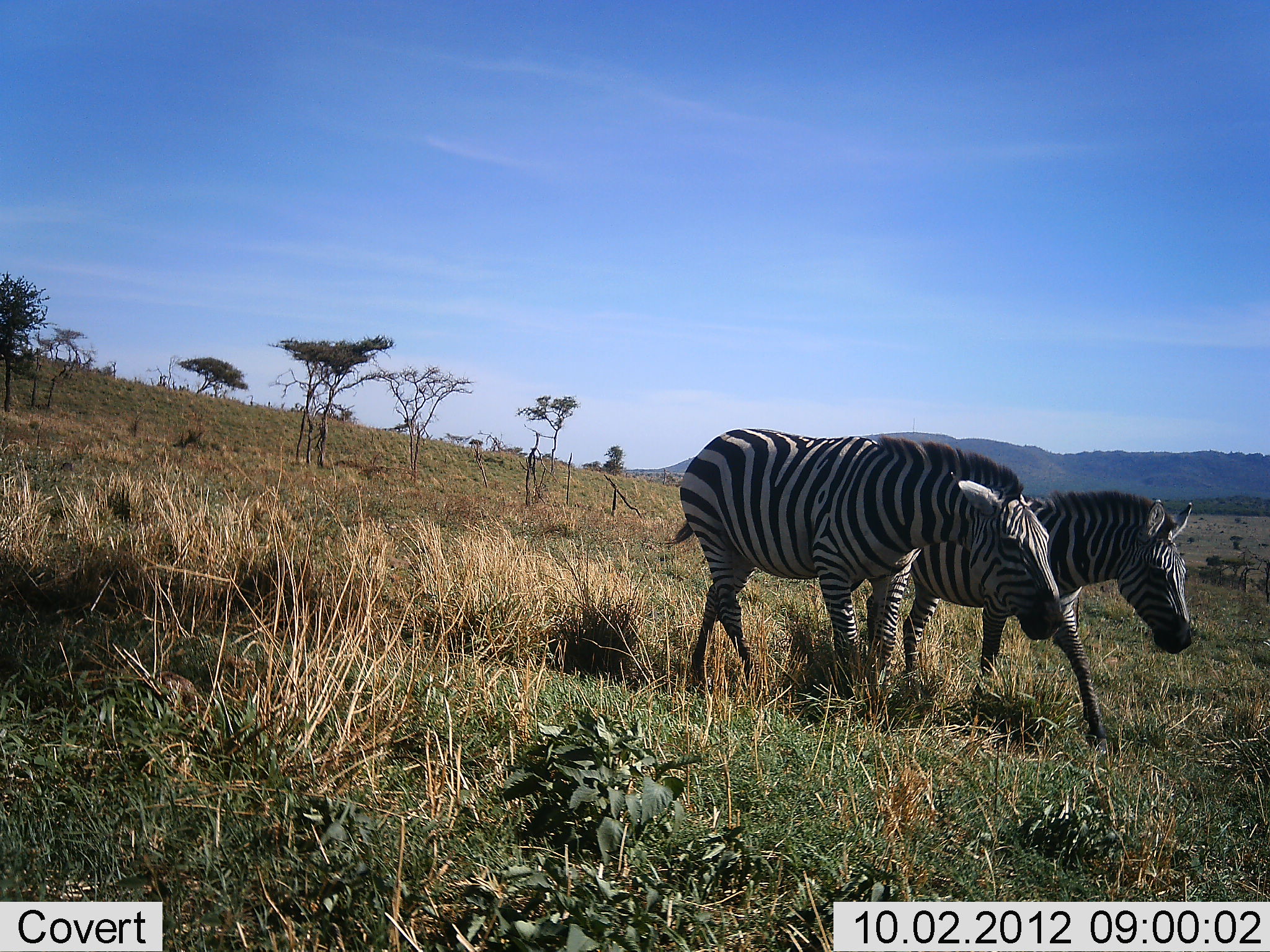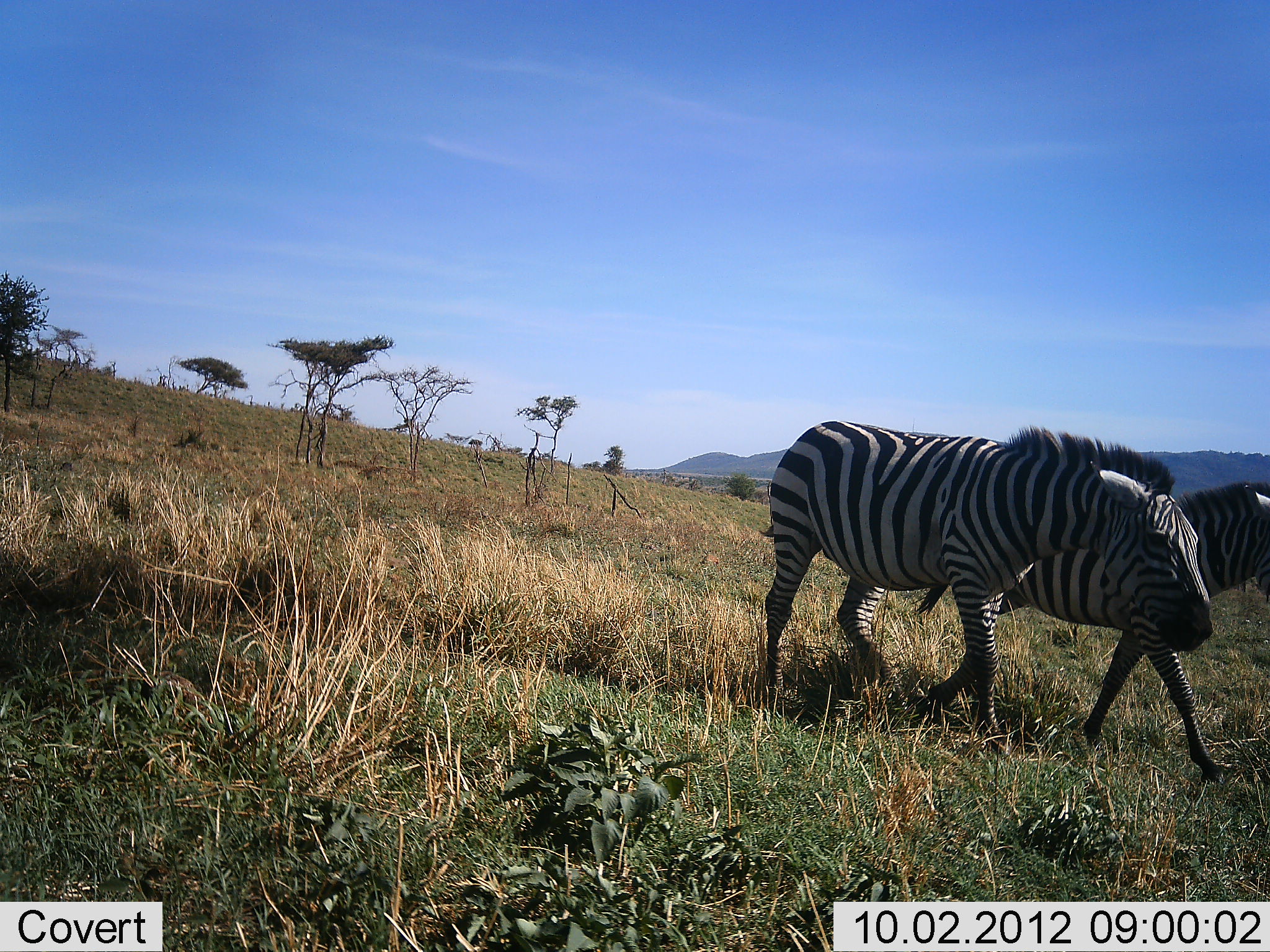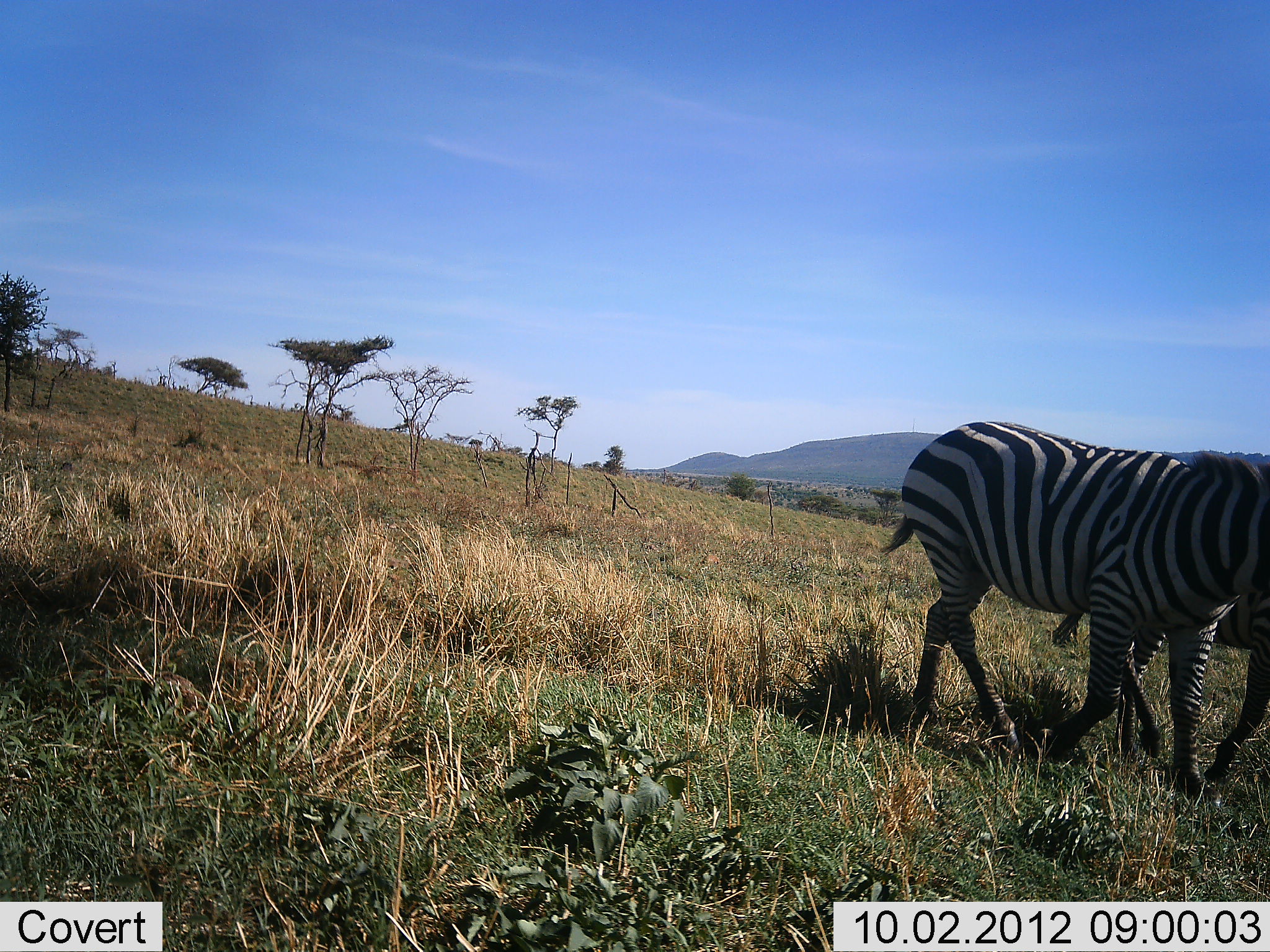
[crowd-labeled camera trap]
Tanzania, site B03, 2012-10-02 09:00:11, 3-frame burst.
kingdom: Animalia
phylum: Chordata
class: Mammalia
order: Perissodactyla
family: Equidae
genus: Equus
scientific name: Equus quagga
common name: plains zebra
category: zebra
Zebra (plains zebra) (Equus quagga), count 2. Behavior (volunteer vote fractions): standing 0%, resting 0%, moving 100%, interacting 10%. Young present (vote fraction): 0%. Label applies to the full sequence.